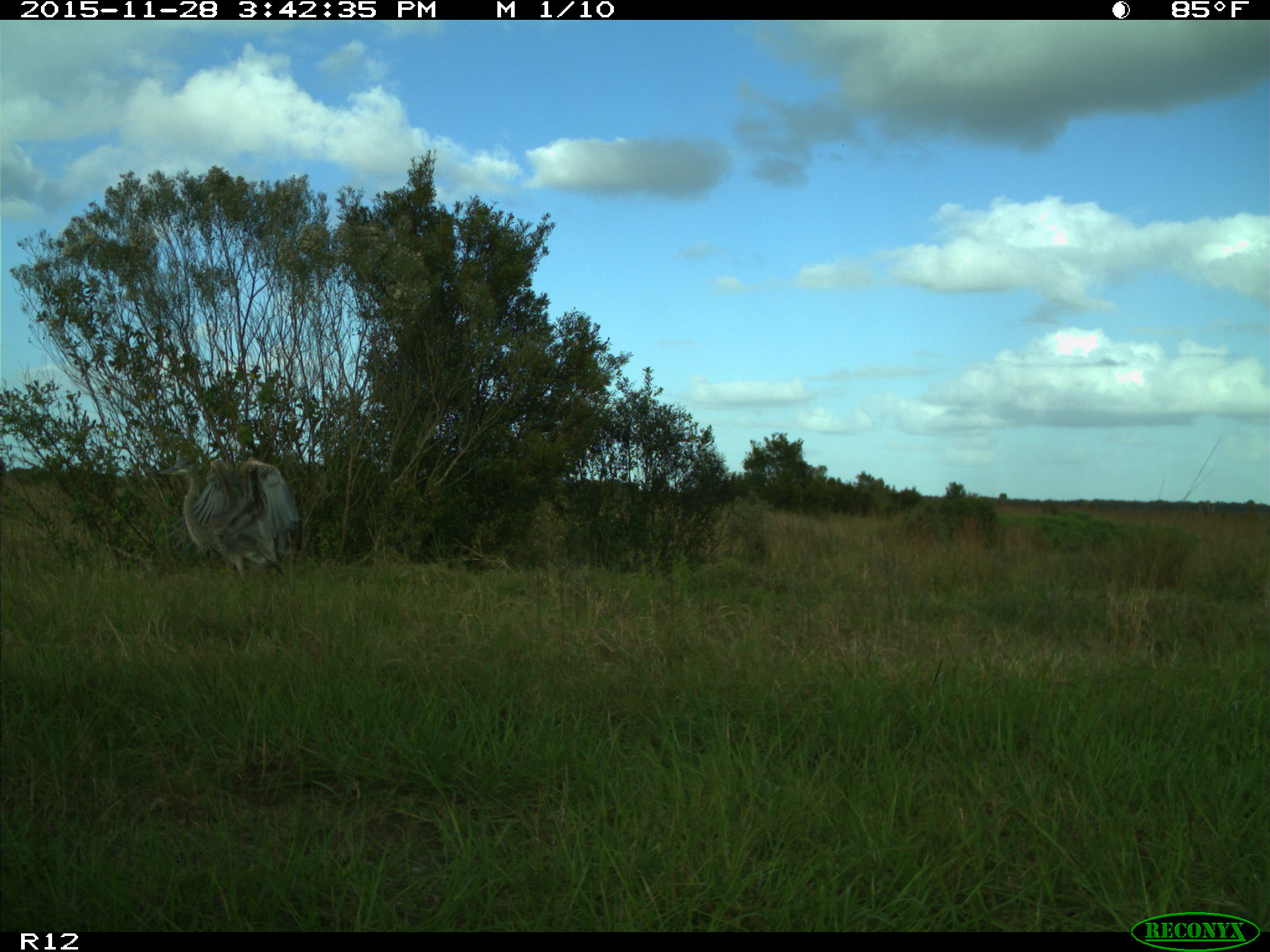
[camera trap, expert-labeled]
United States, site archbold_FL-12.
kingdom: Animalia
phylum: Chordata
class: Aves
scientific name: Aves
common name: birds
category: unidentified bird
Unidentified bird (birds) (Aves).